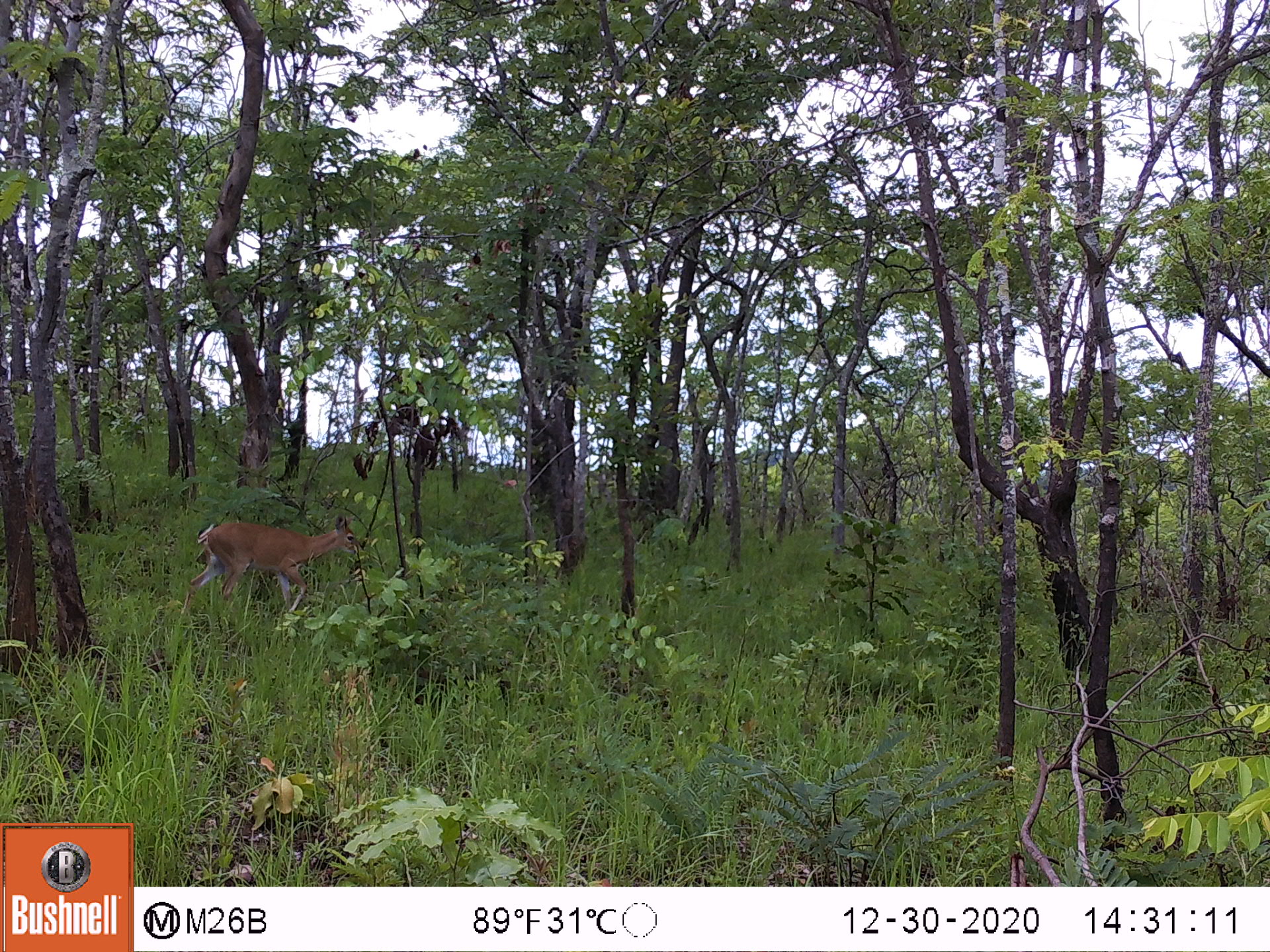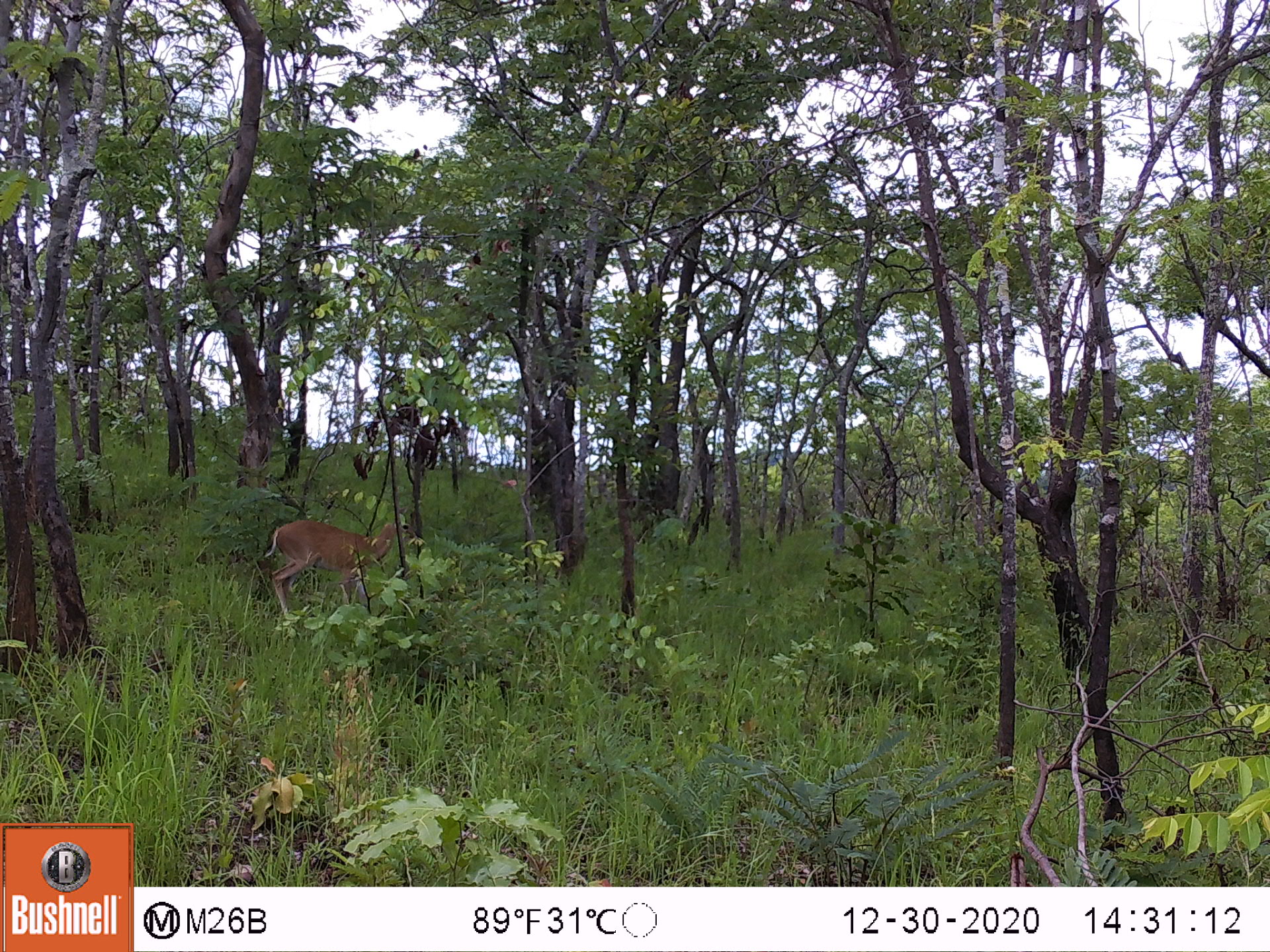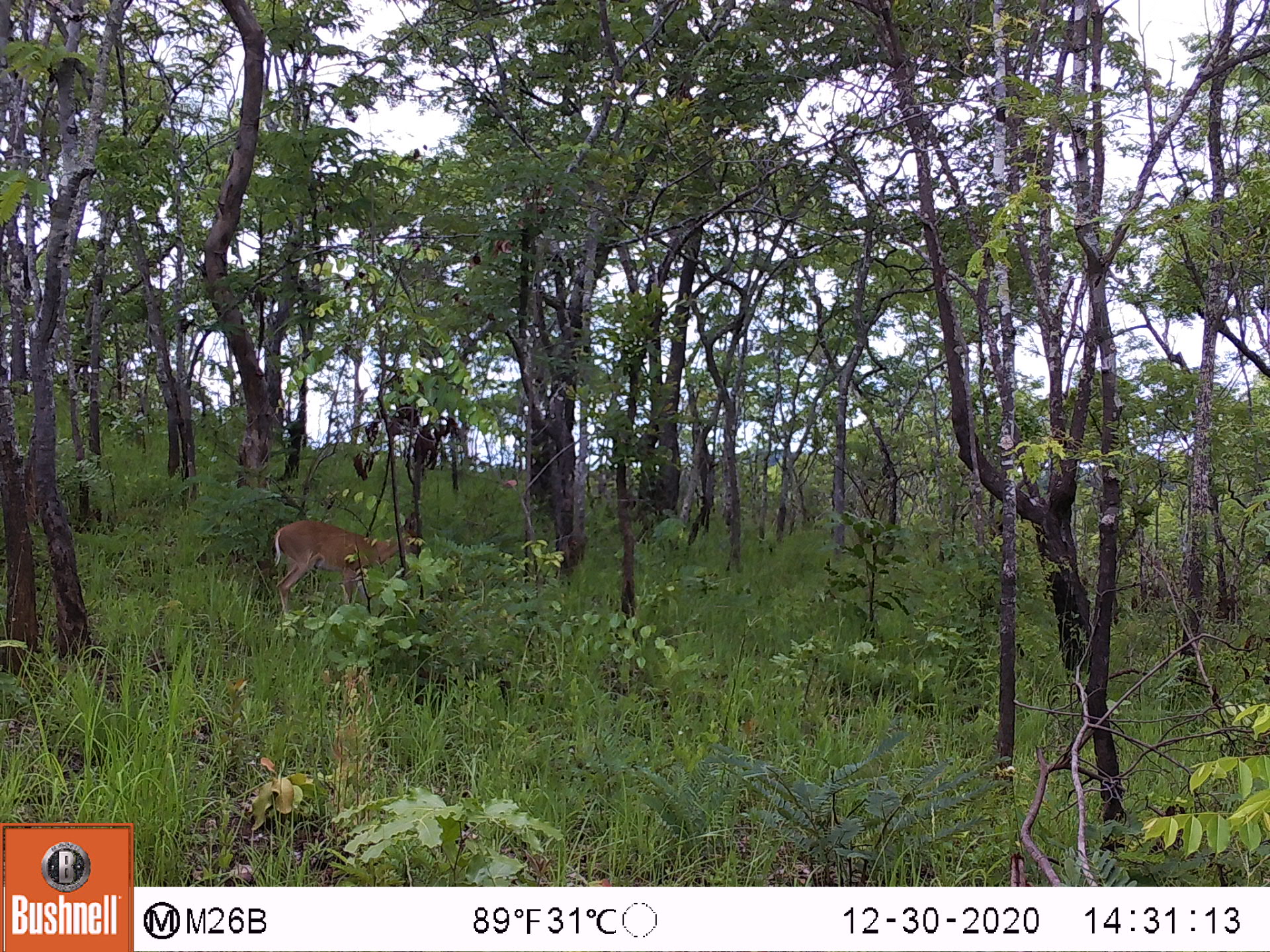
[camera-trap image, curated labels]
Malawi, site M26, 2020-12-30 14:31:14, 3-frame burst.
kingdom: Animalia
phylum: Chordata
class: Mammalia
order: Artiodactyla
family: Bovidae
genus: Sylvicapra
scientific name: Sylvicapra grimmia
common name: common duiker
Common duiker (Sylvicapra grimmia), count 1.